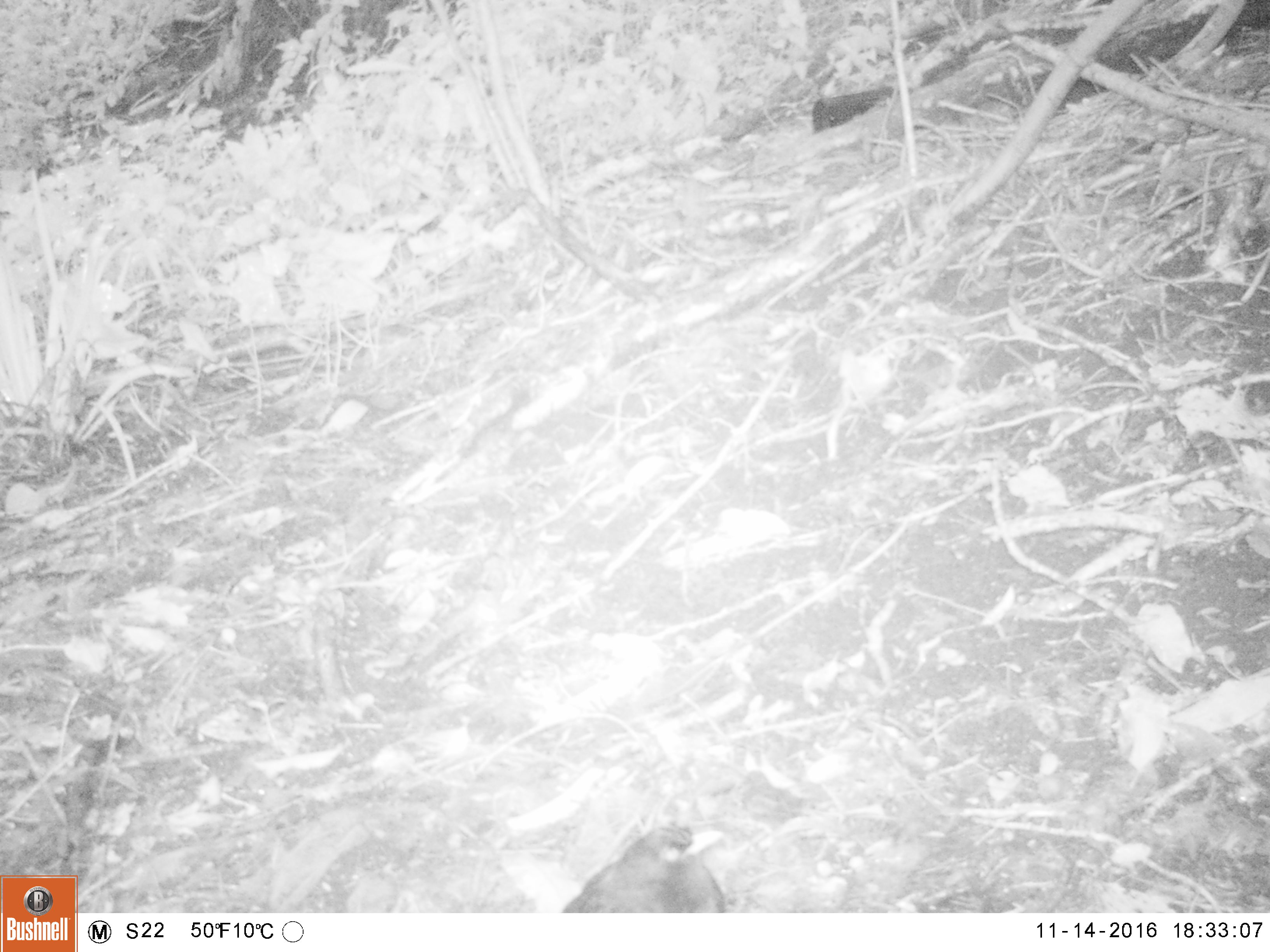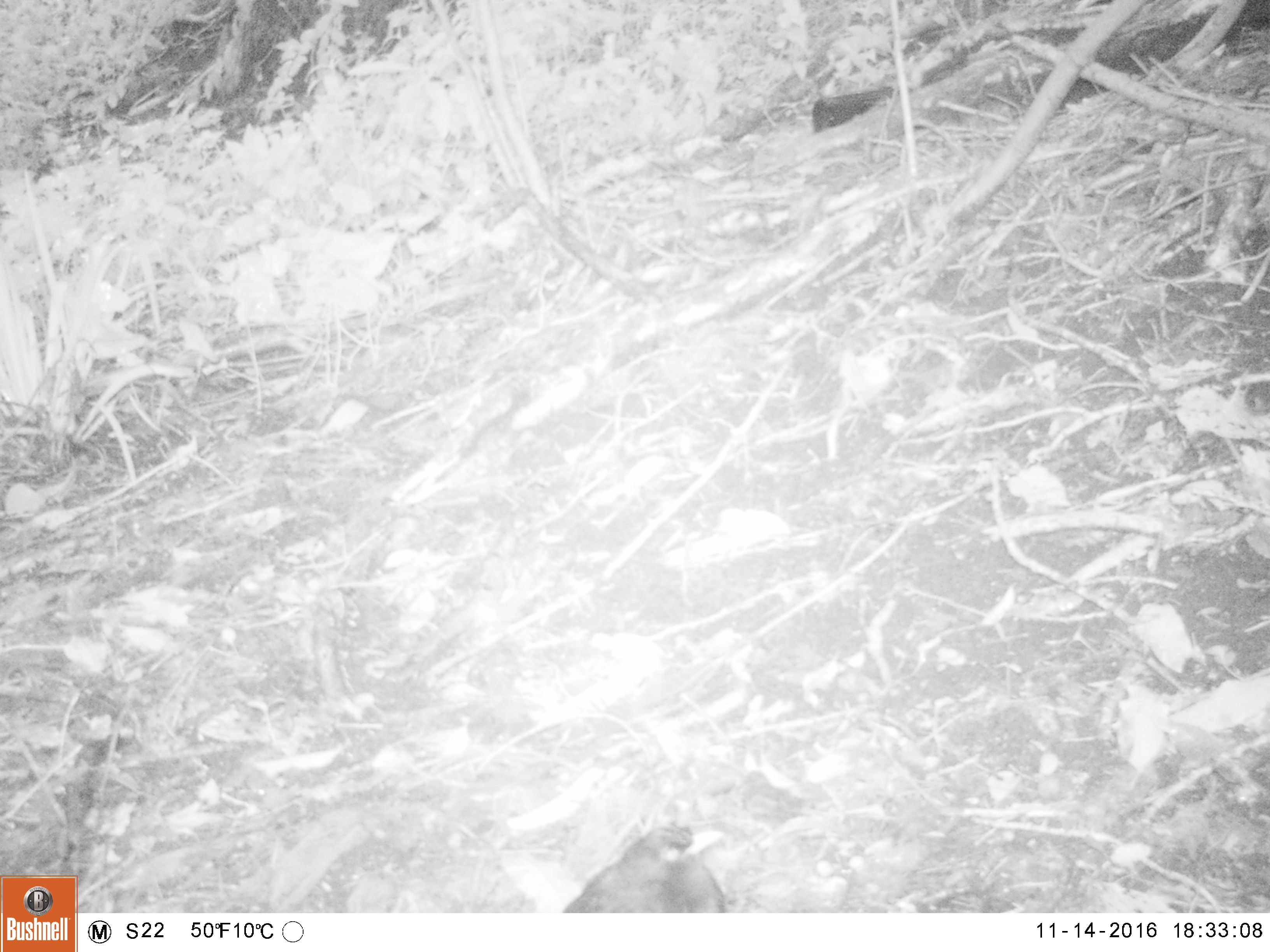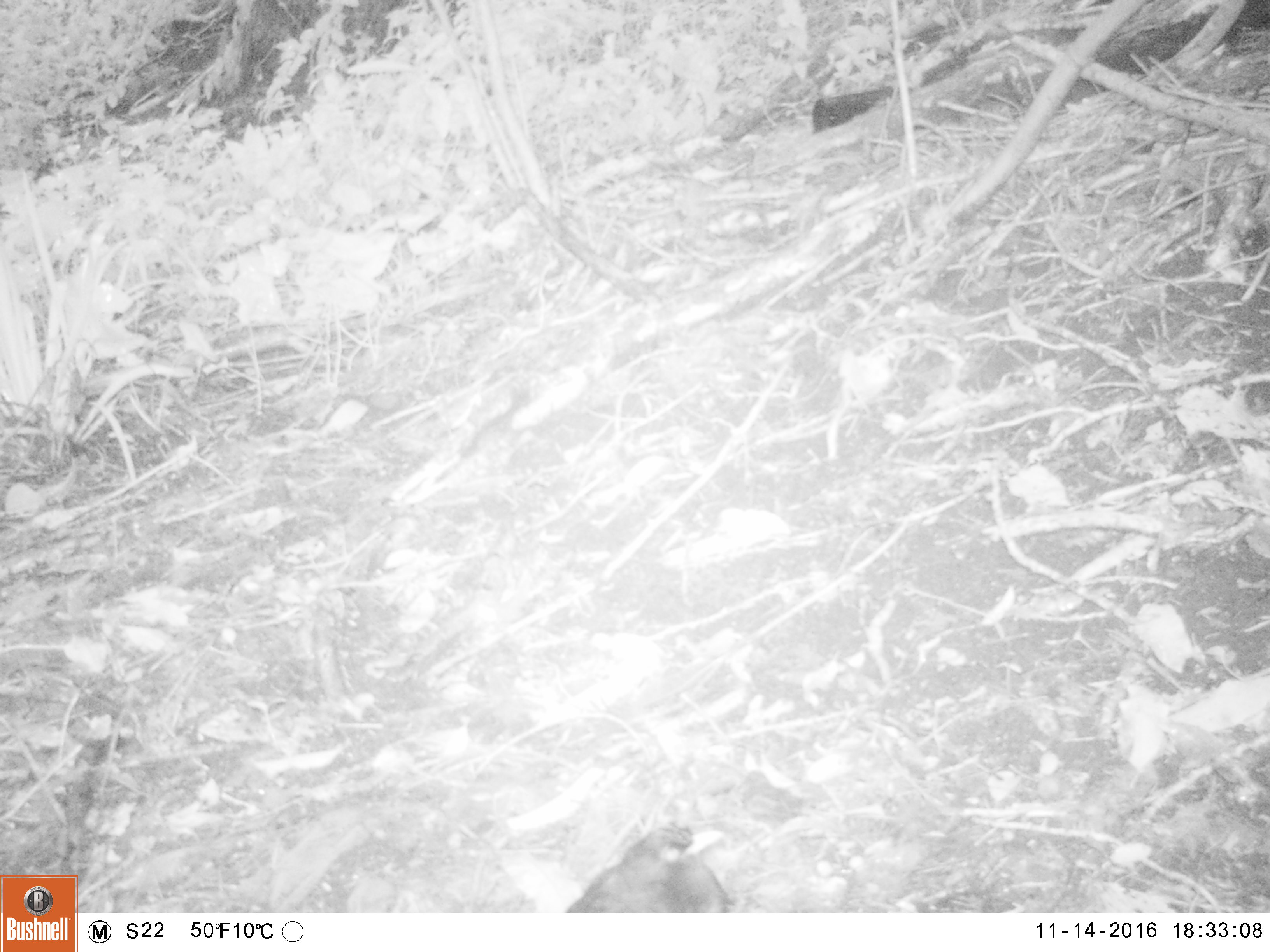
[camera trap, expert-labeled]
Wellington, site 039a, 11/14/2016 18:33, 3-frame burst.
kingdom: Animalia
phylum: Chordata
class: Aves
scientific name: Aves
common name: bird